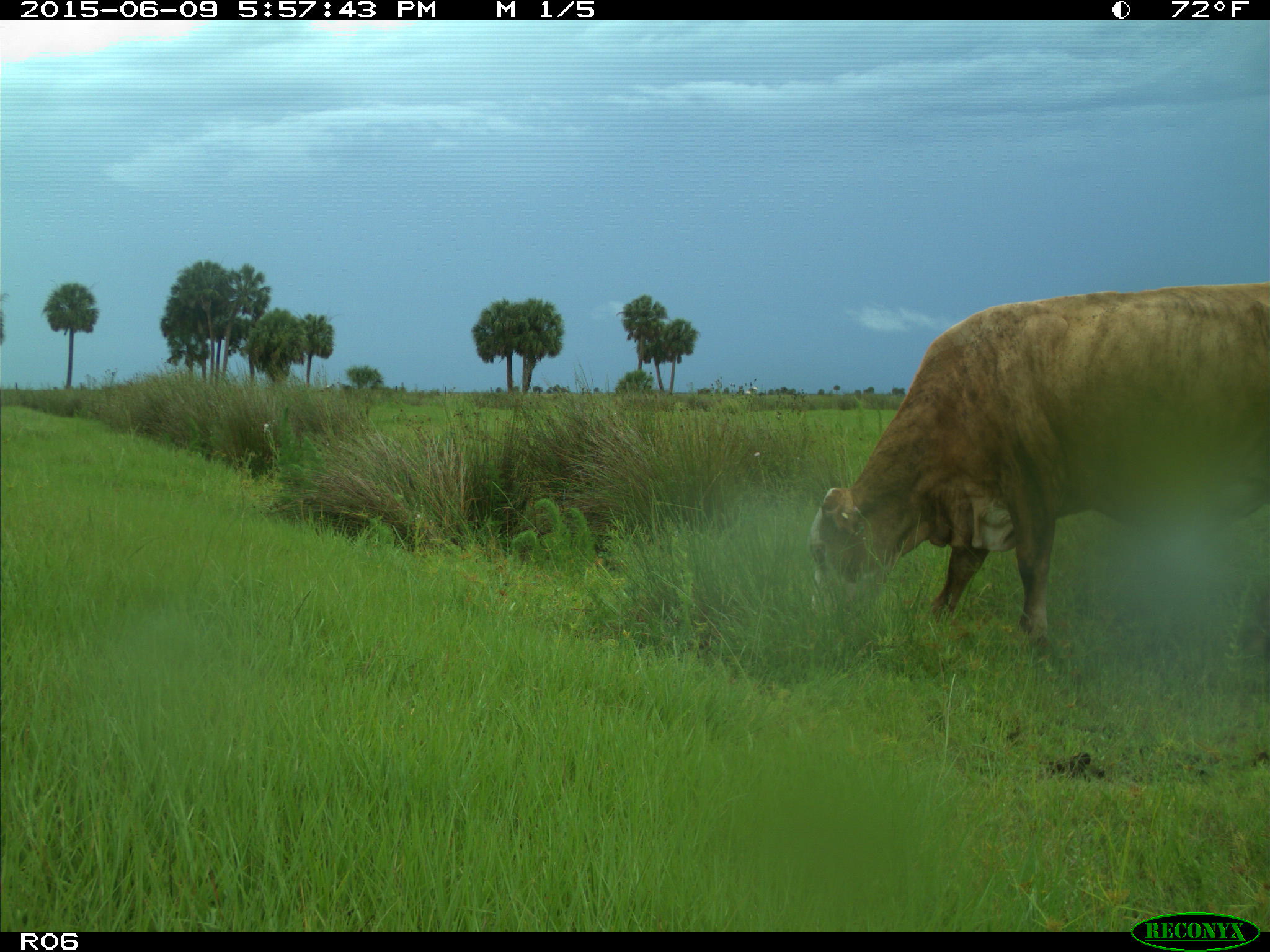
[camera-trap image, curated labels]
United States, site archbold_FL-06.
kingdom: Animalia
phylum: Chordata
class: Mammalia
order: Artiodactyla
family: Bovidae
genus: Bos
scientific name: Bos taurus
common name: domestic cow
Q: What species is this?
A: Bos taurus (domestic cow).